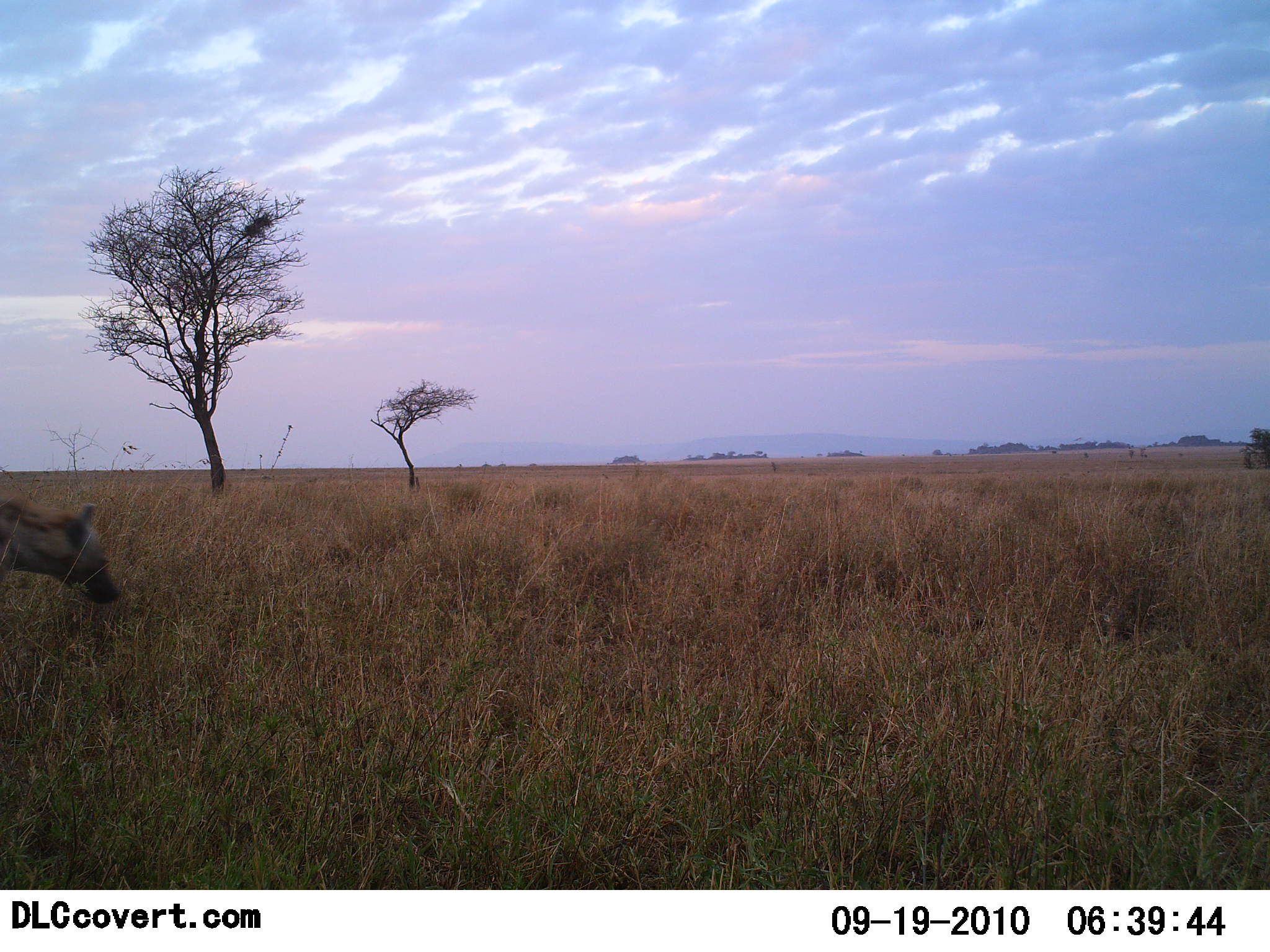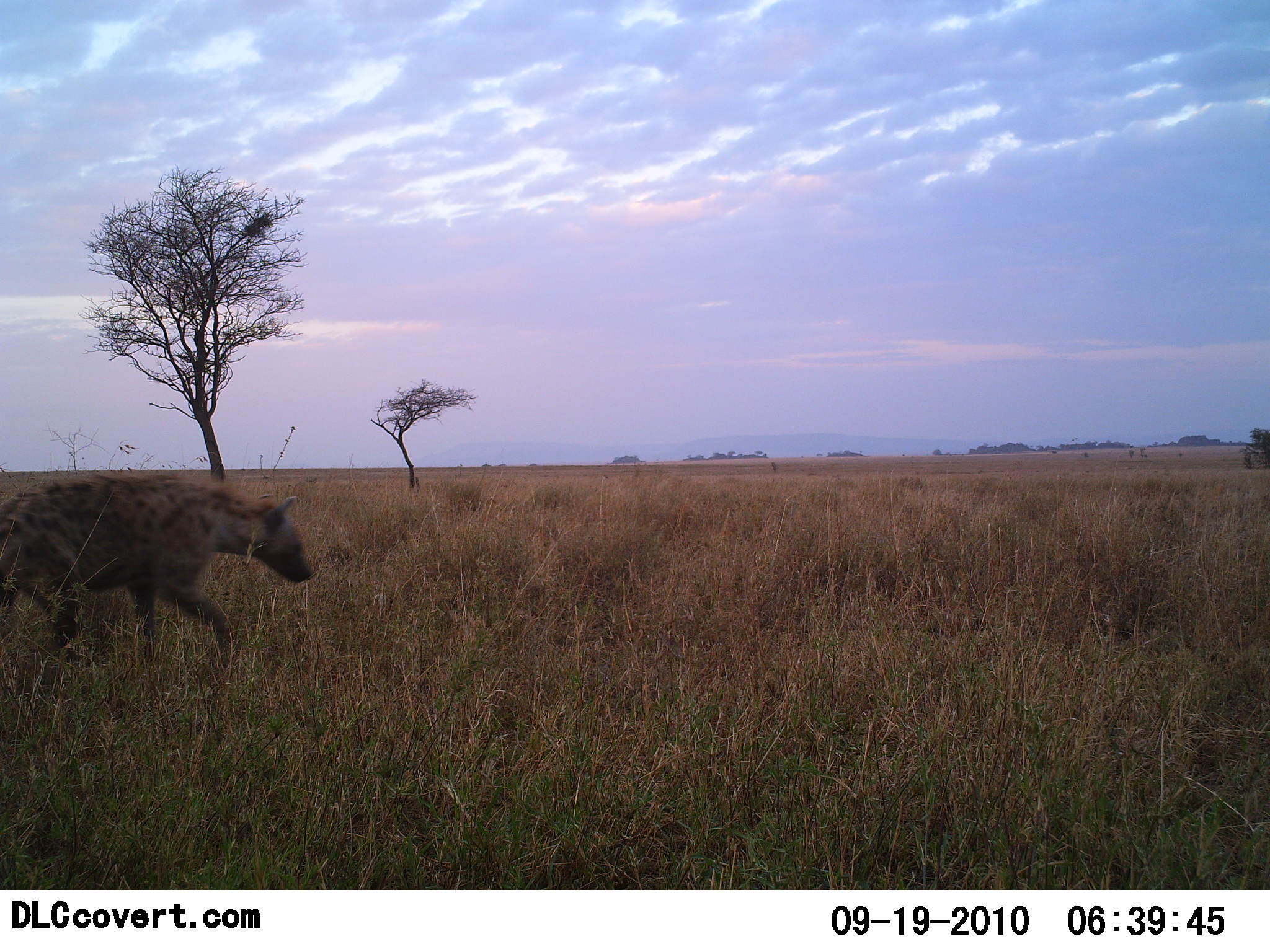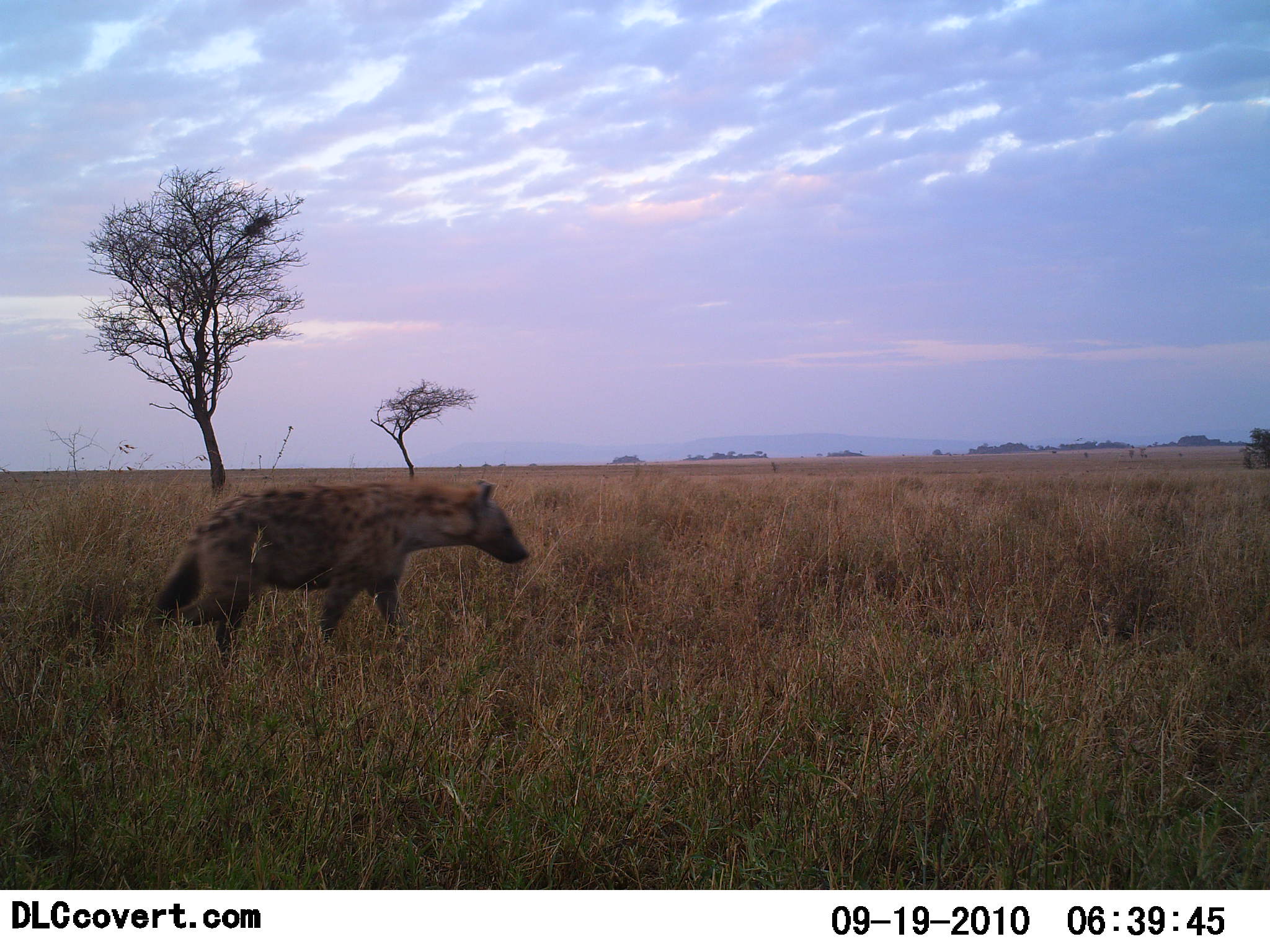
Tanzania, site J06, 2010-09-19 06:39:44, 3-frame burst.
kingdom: Animalia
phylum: Chordata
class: Mammalia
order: Carnivora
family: Hyaenidae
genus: Crocuta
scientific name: Crocuta crocuta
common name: spotted hyena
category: hyenaspotted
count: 1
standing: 0%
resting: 0%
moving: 100%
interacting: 0%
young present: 0%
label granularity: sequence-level